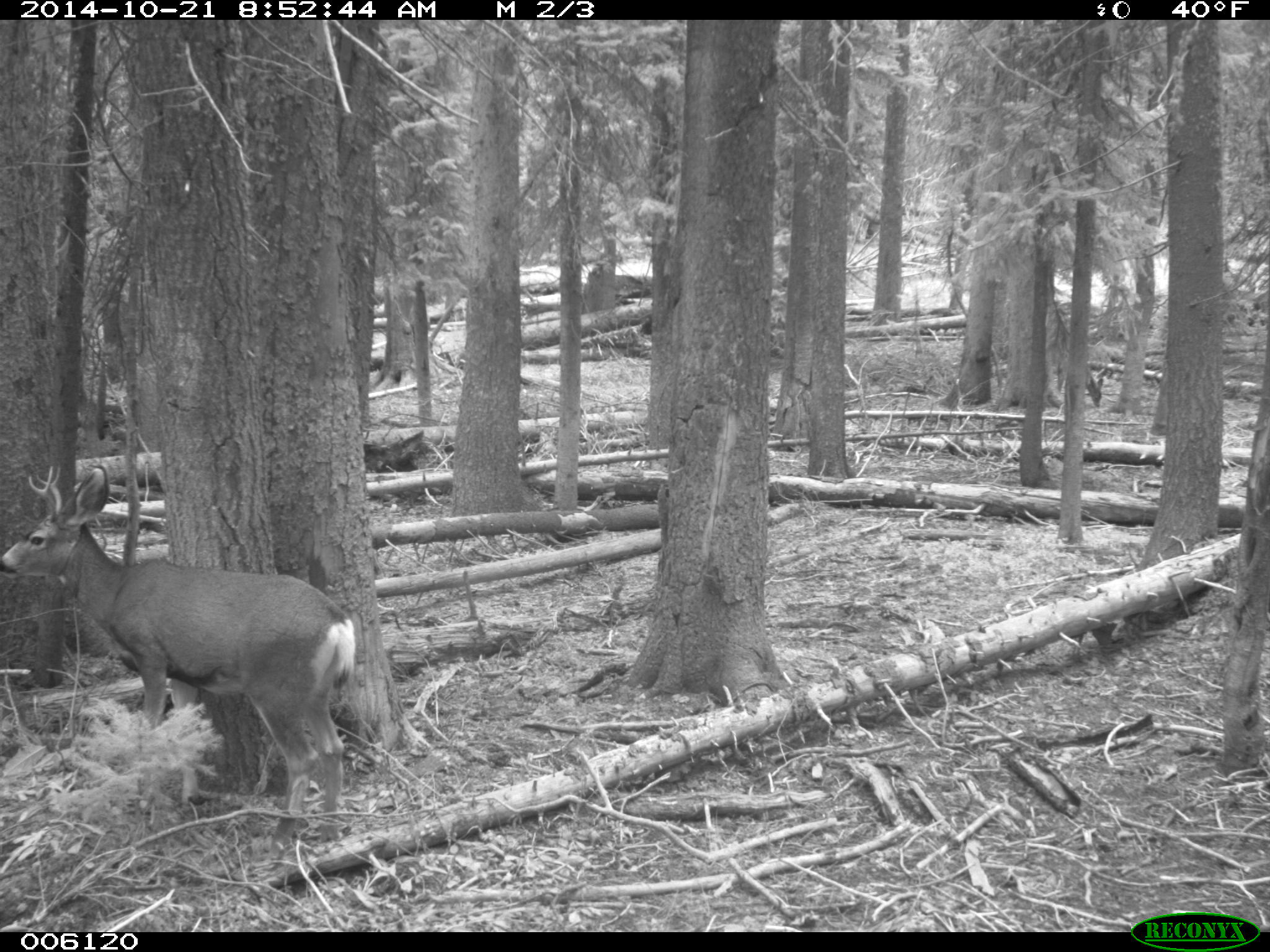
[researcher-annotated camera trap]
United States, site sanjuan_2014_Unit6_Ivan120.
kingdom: Animalia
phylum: Chordata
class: Mammalia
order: Artiodactyla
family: Cervidae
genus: Odocoileus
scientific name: Odocoileus hemionus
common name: mule deer